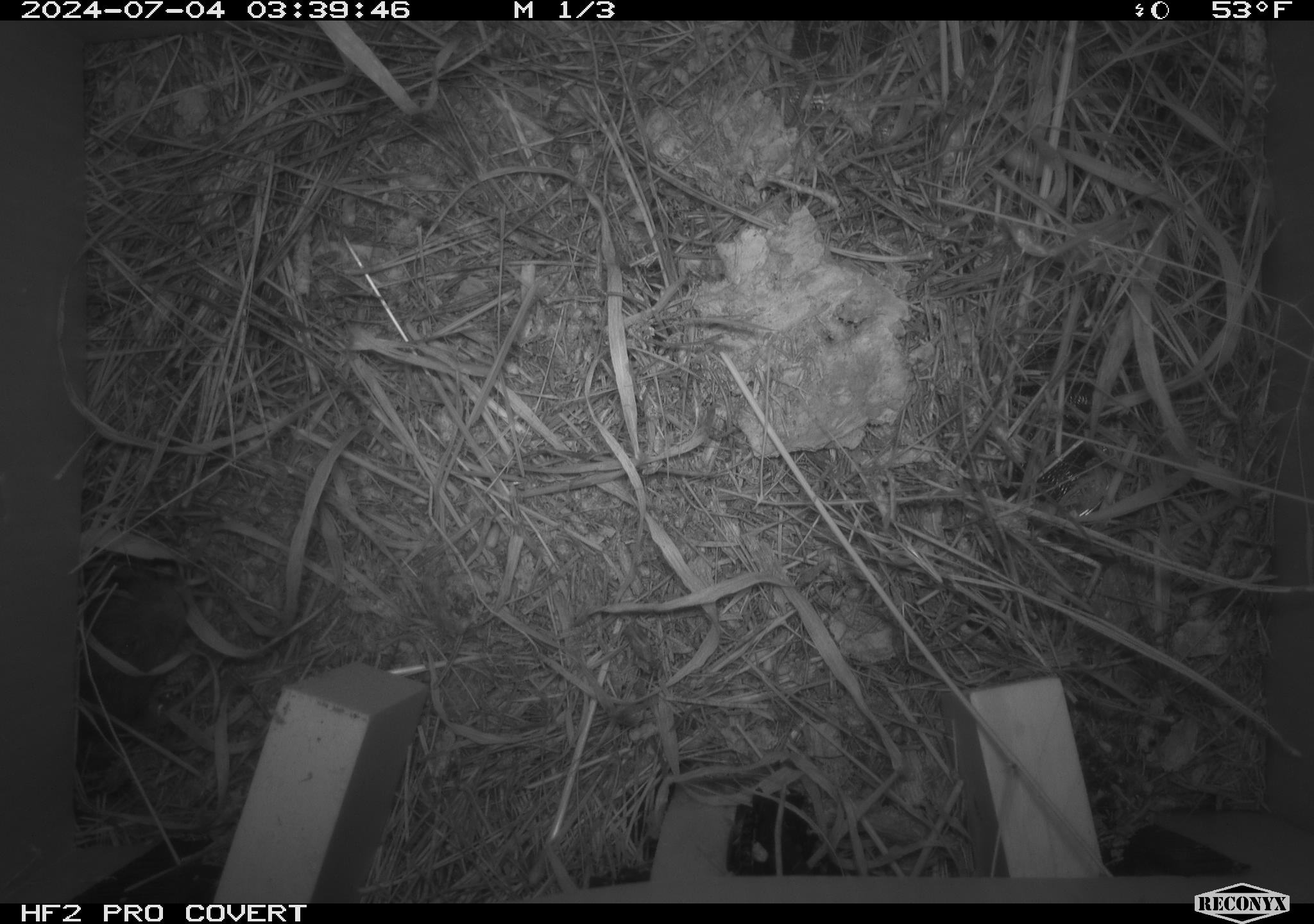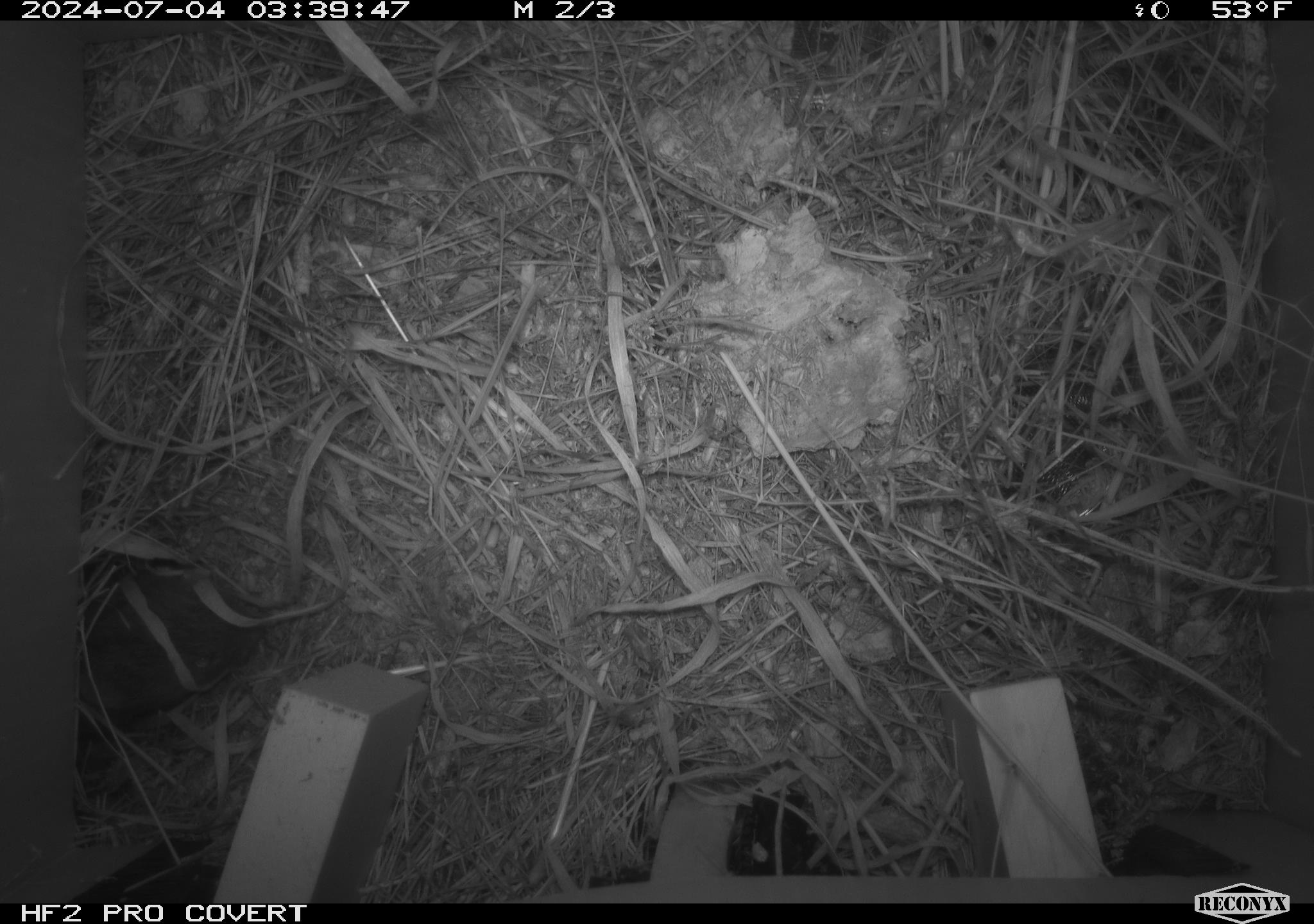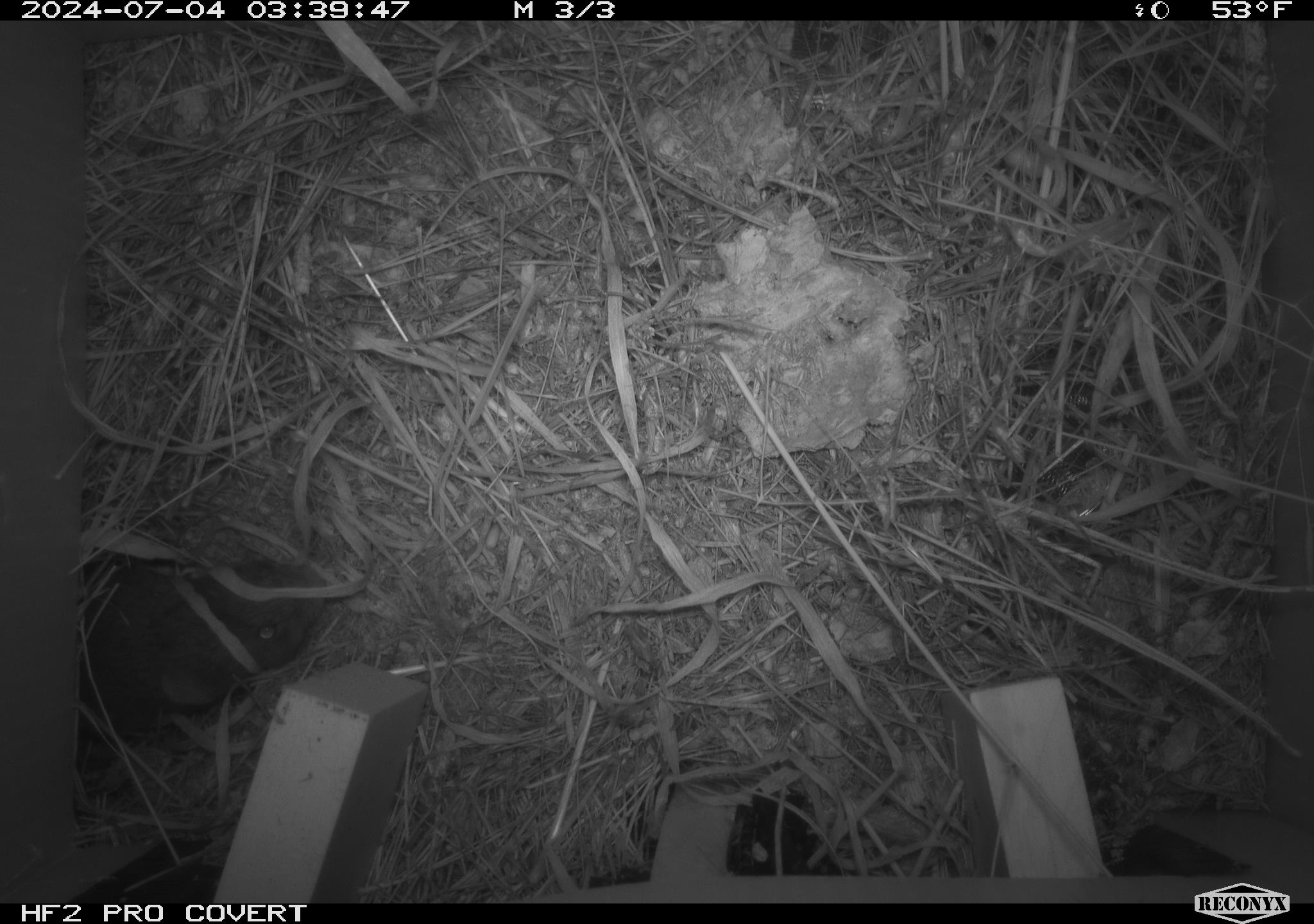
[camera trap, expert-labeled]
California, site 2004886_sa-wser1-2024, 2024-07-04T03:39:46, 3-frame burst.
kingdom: Animalia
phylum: Chordata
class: Mammalia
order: Rodentia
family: Cricetidae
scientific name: Arvicolinae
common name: voles, lemmings, and muskrats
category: arvicolinae subfamily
Arvicolinae subfamily (voles, lemmings, and muskrats) (Arvicolinae).